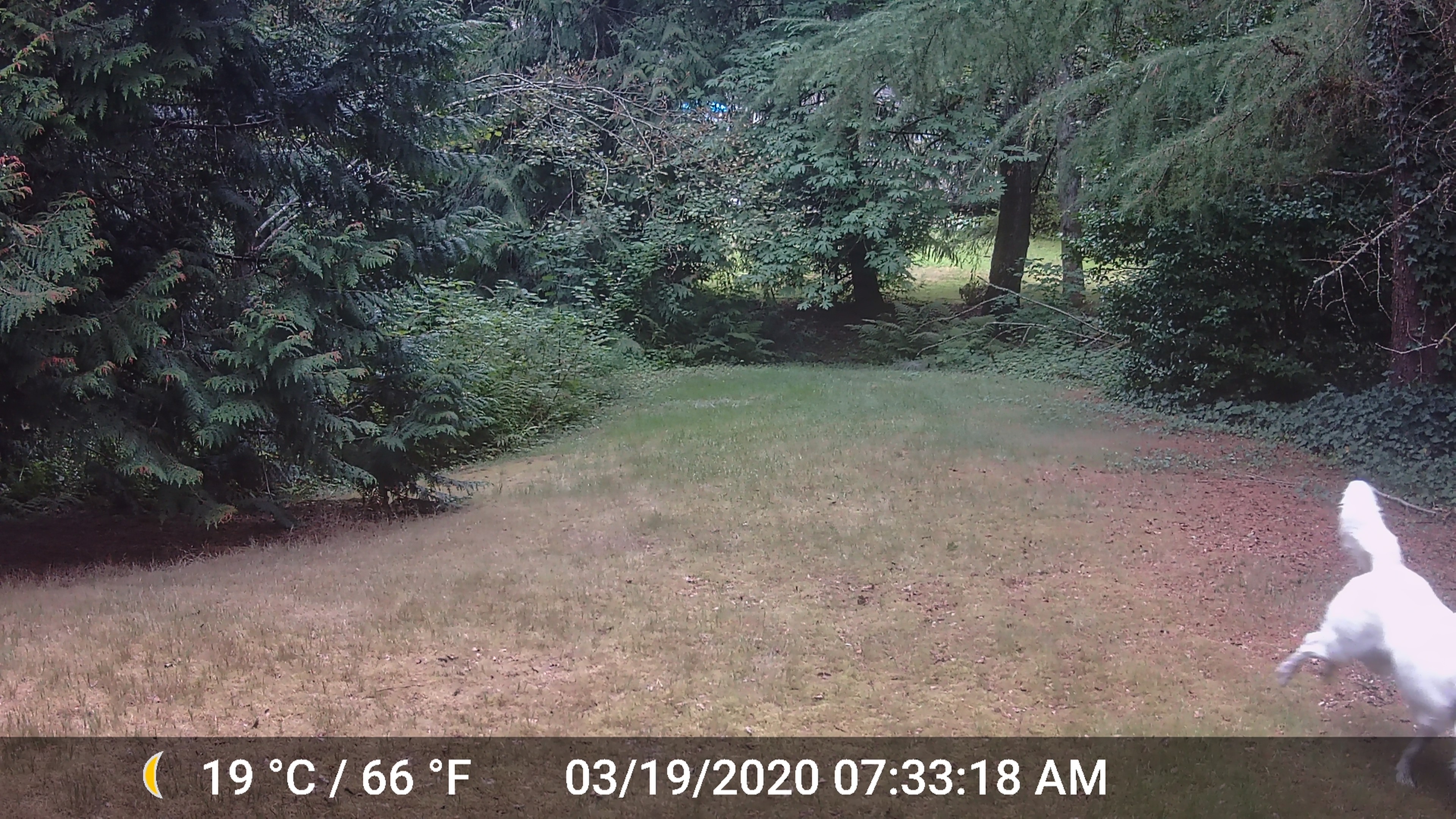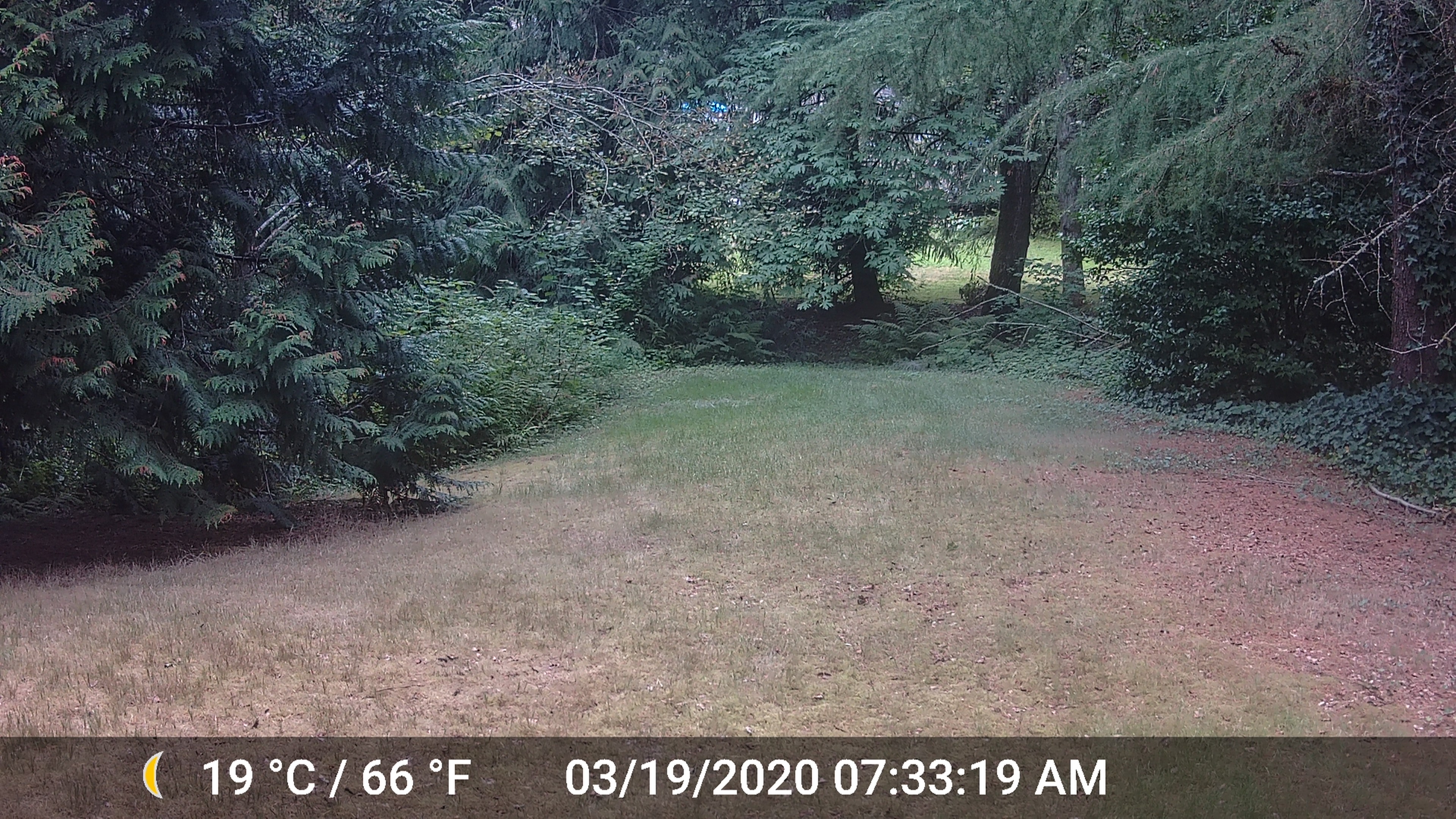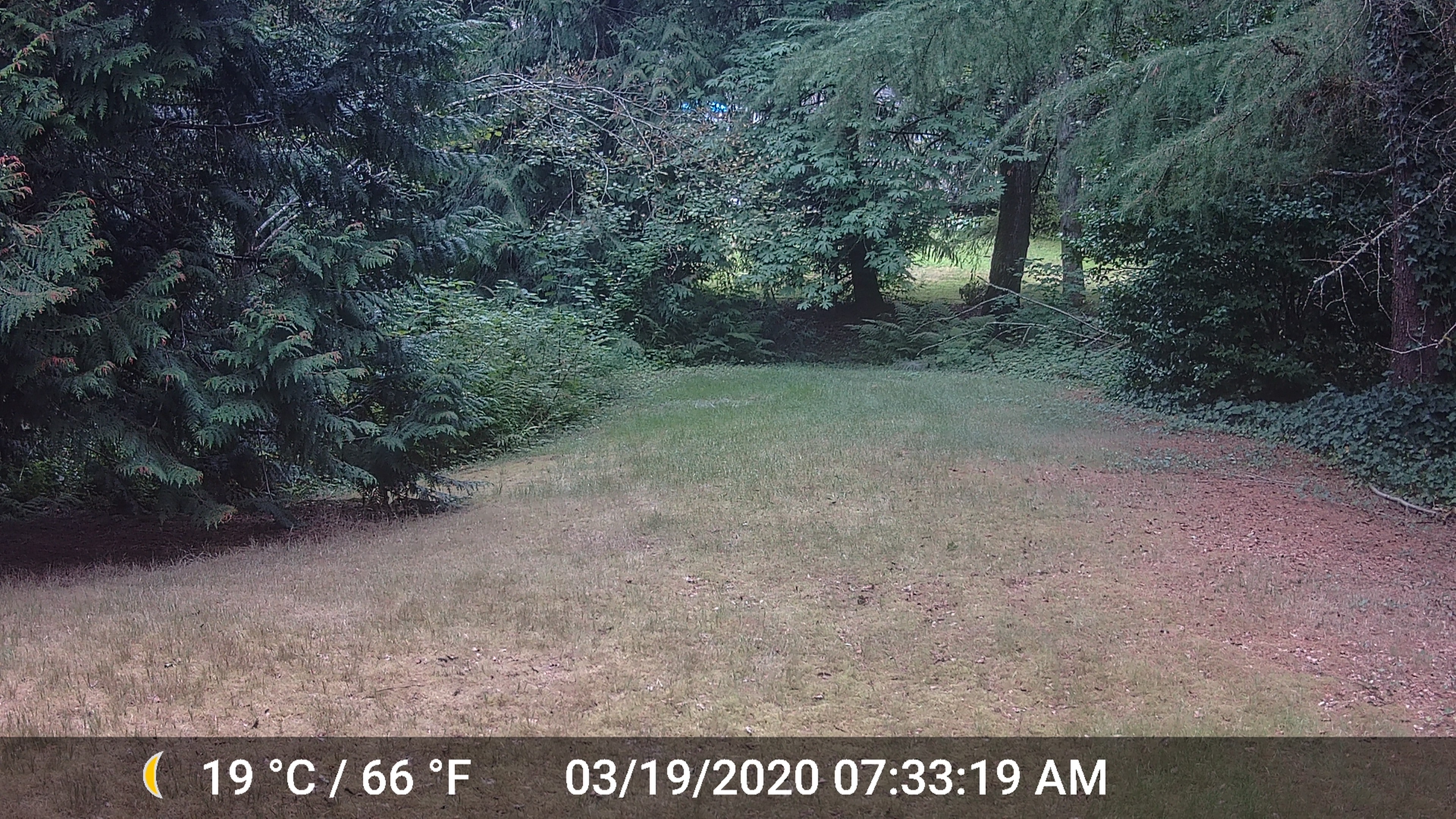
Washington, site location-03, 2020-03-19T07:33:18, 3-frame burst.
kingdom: Animalia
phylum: Chordata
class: Mammalia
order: Carnivora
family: Canidae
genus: Canis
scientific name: Canis familiaris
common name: domestic dog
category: dog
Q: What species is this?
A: Dog (domestic dog) (Canis familiaris).